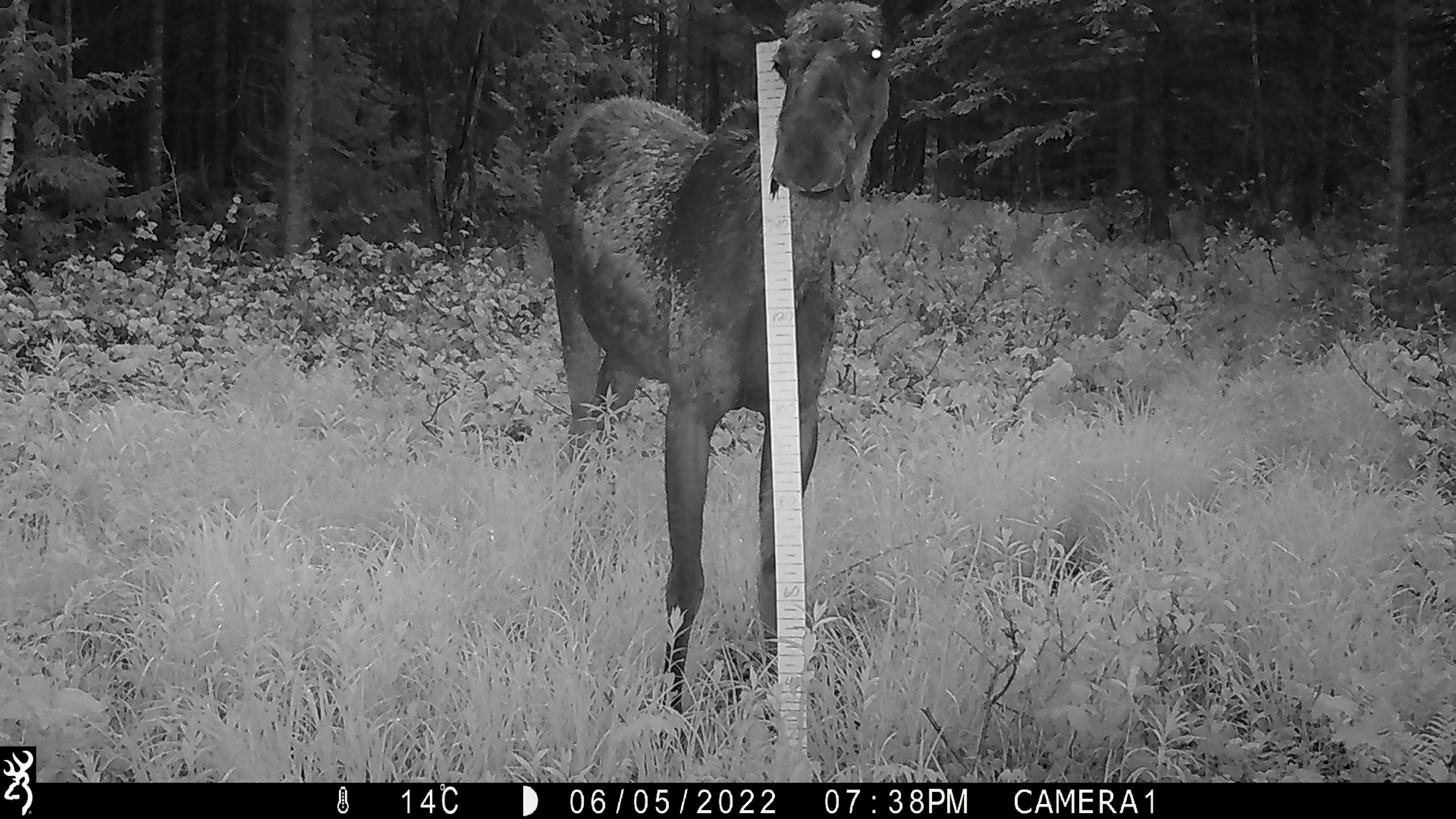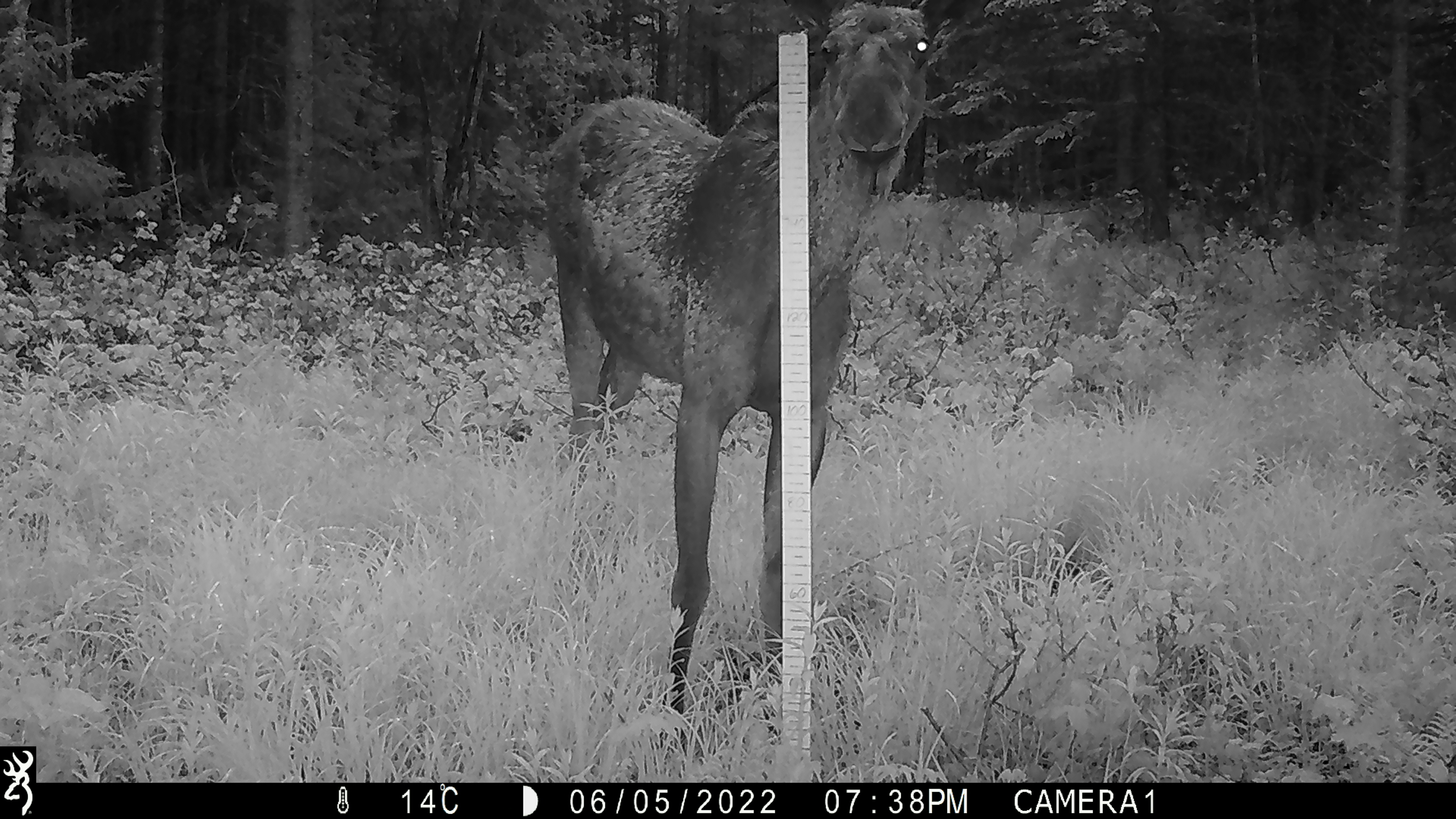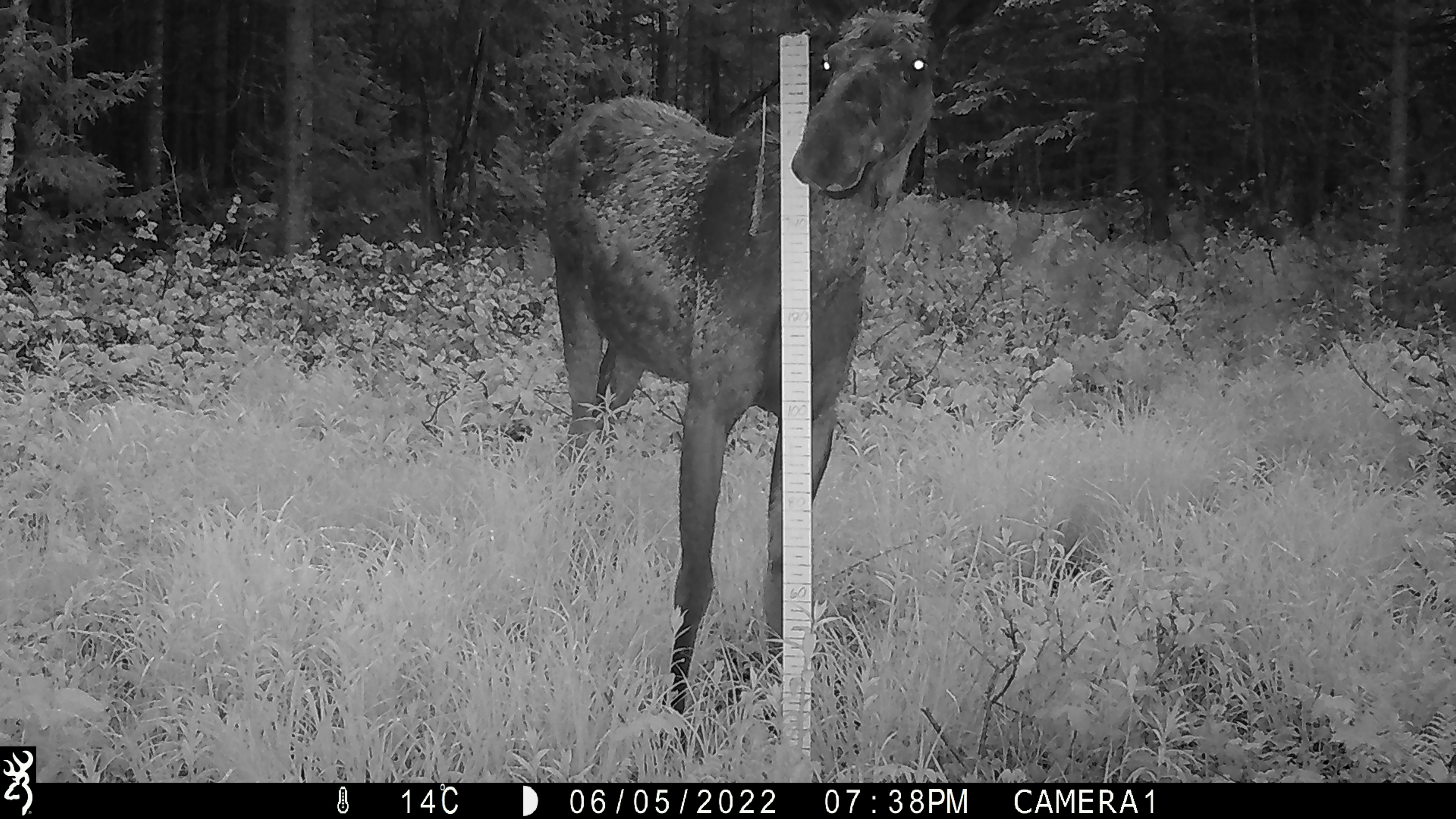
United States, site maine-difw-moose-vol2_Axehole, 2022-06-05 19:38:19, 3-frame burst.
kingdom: Animalia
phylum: Chordata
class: Mammalia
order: Artiodactyla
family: Cervidae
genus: Alces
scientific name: Alces alces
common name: moose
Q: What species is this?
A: Moose (Alces alces).